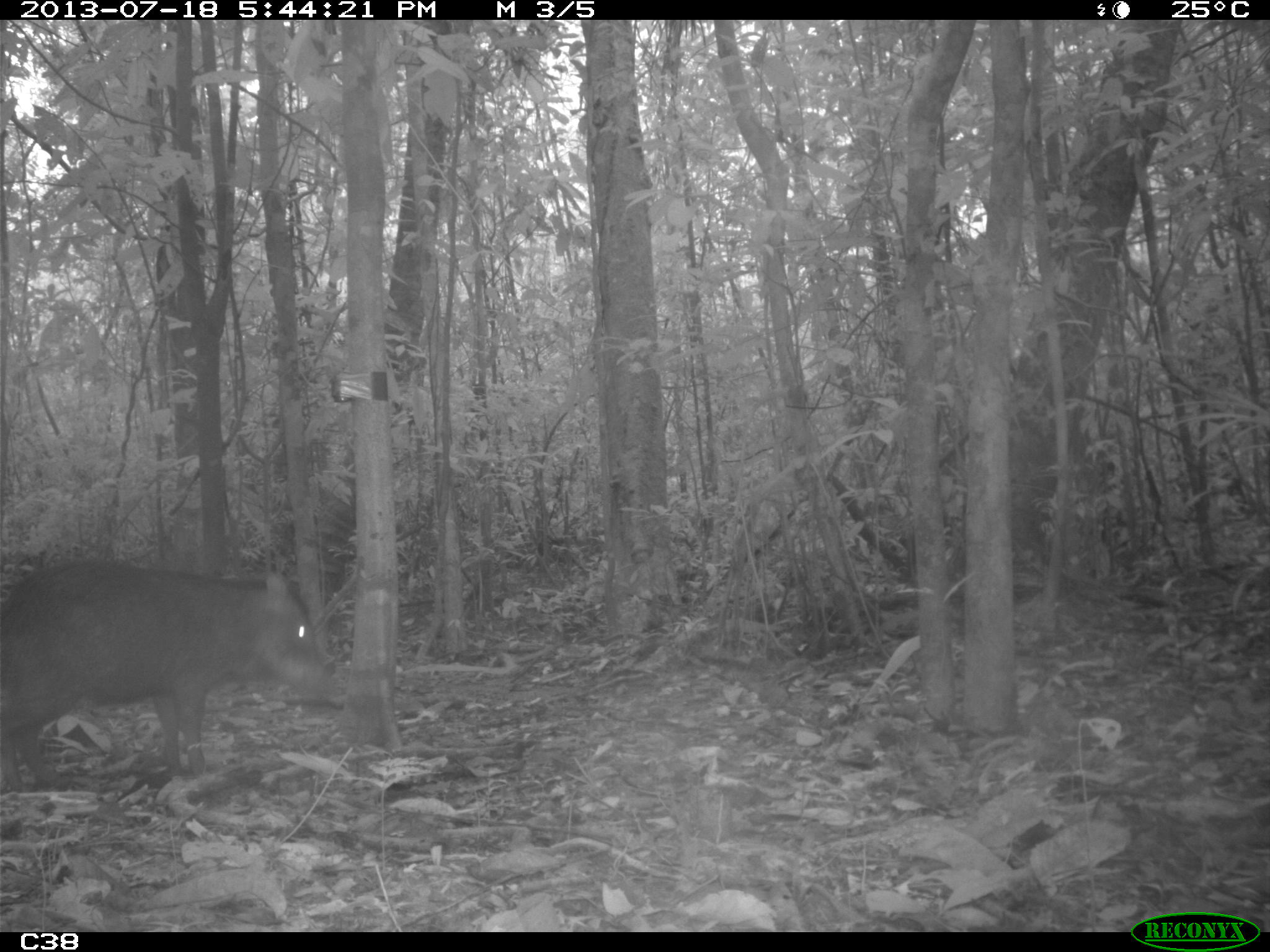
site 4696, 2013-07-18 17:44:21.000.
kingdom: Animalia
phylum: Chordata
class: Mammalia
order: Artiodactyla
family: Tayassuidae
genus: Tayassu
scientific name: Tayassu pecari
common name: white-lipped peccary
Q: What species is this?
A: Tayassu pecari (white-lipped peccary).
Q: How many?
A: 3.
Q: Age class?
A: Adult.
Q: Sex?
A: Male.